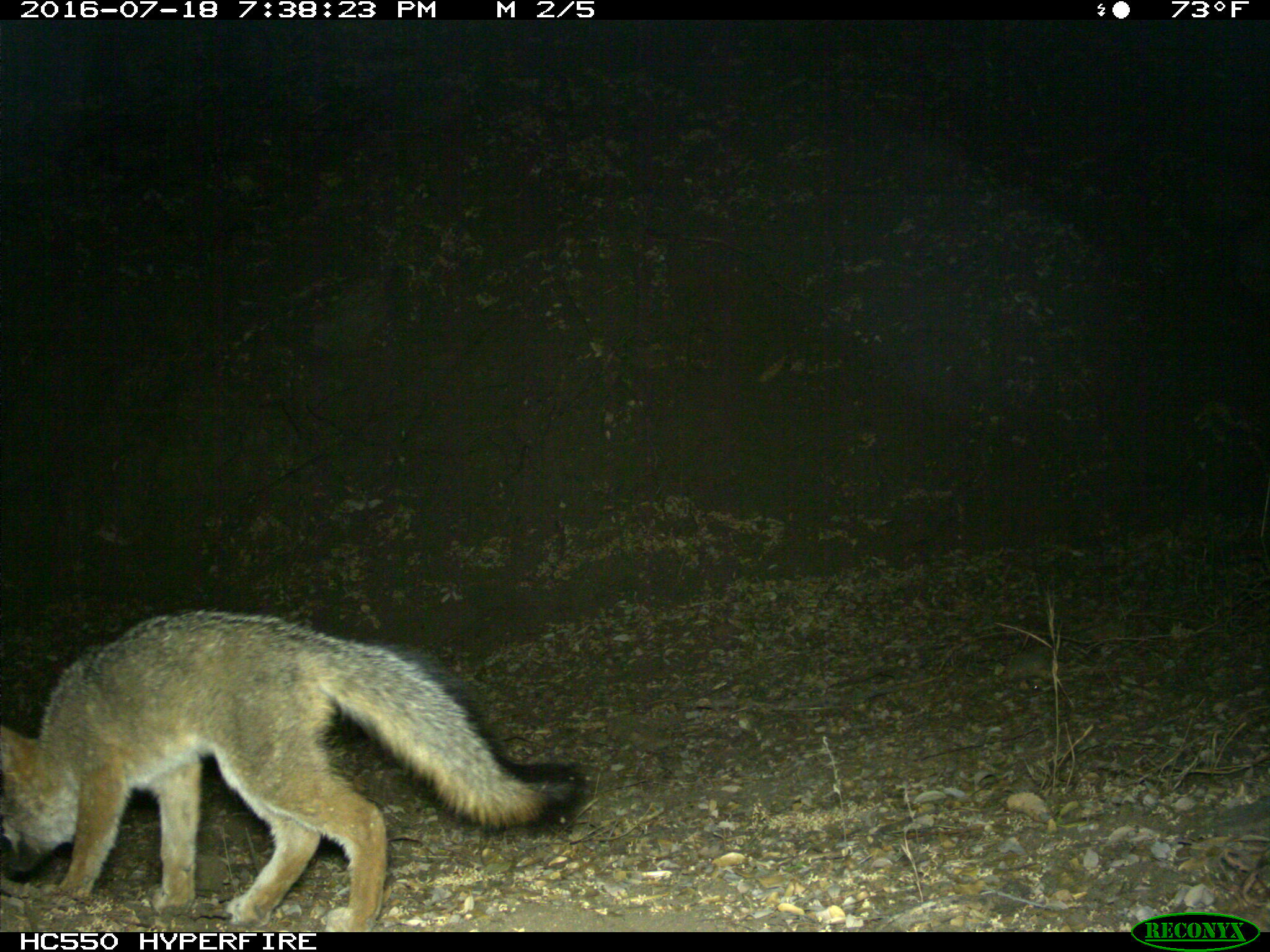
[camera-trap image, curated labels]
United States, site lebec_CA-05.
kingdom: Animalia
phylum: Chordata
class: Mammalia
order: Carnivora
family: Canidae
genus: Urocyon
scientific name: Urocyon cinereoargenteus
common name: gray fox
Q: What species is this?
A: Urocyon cinereoargenteus (gray fox).